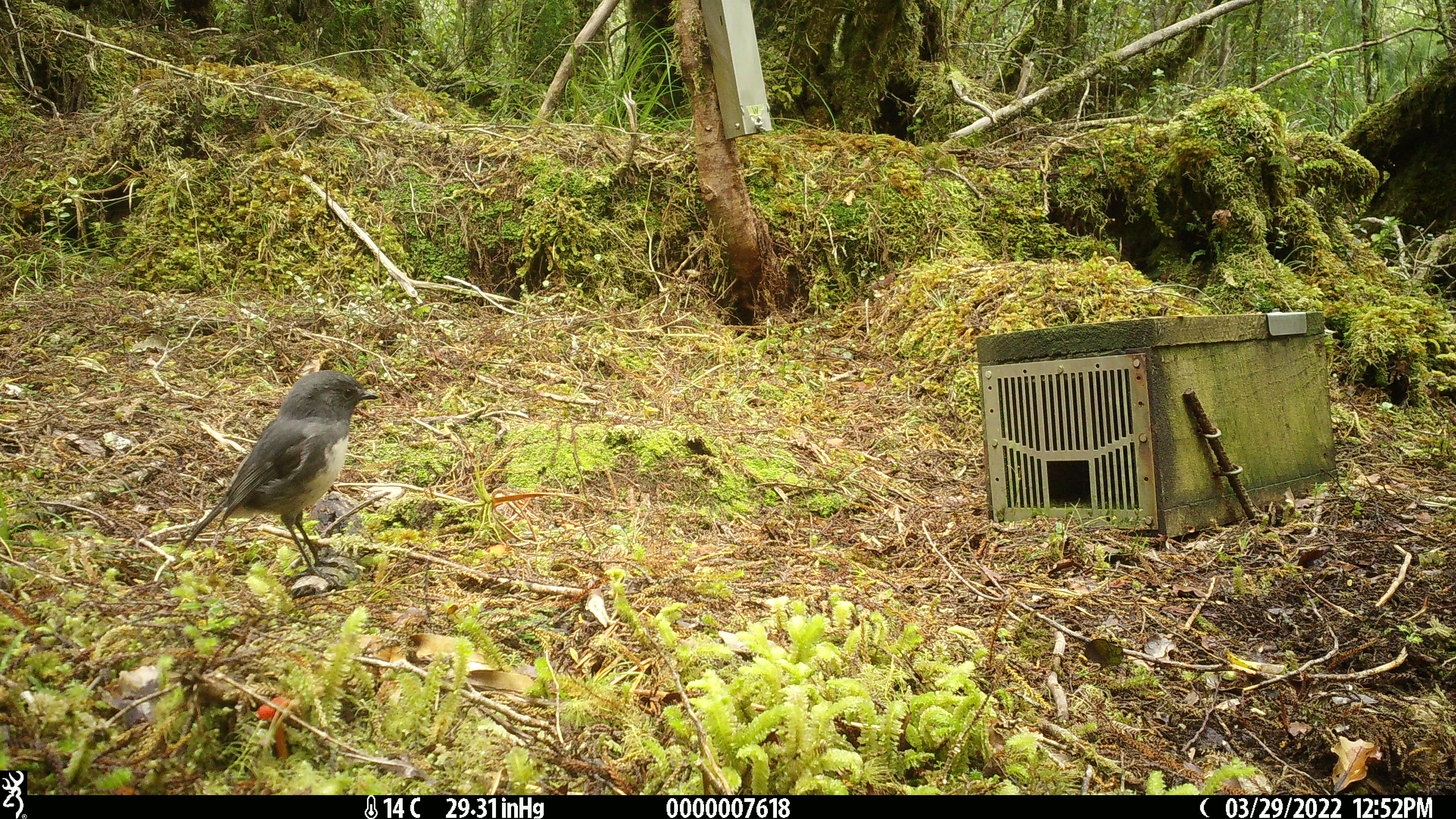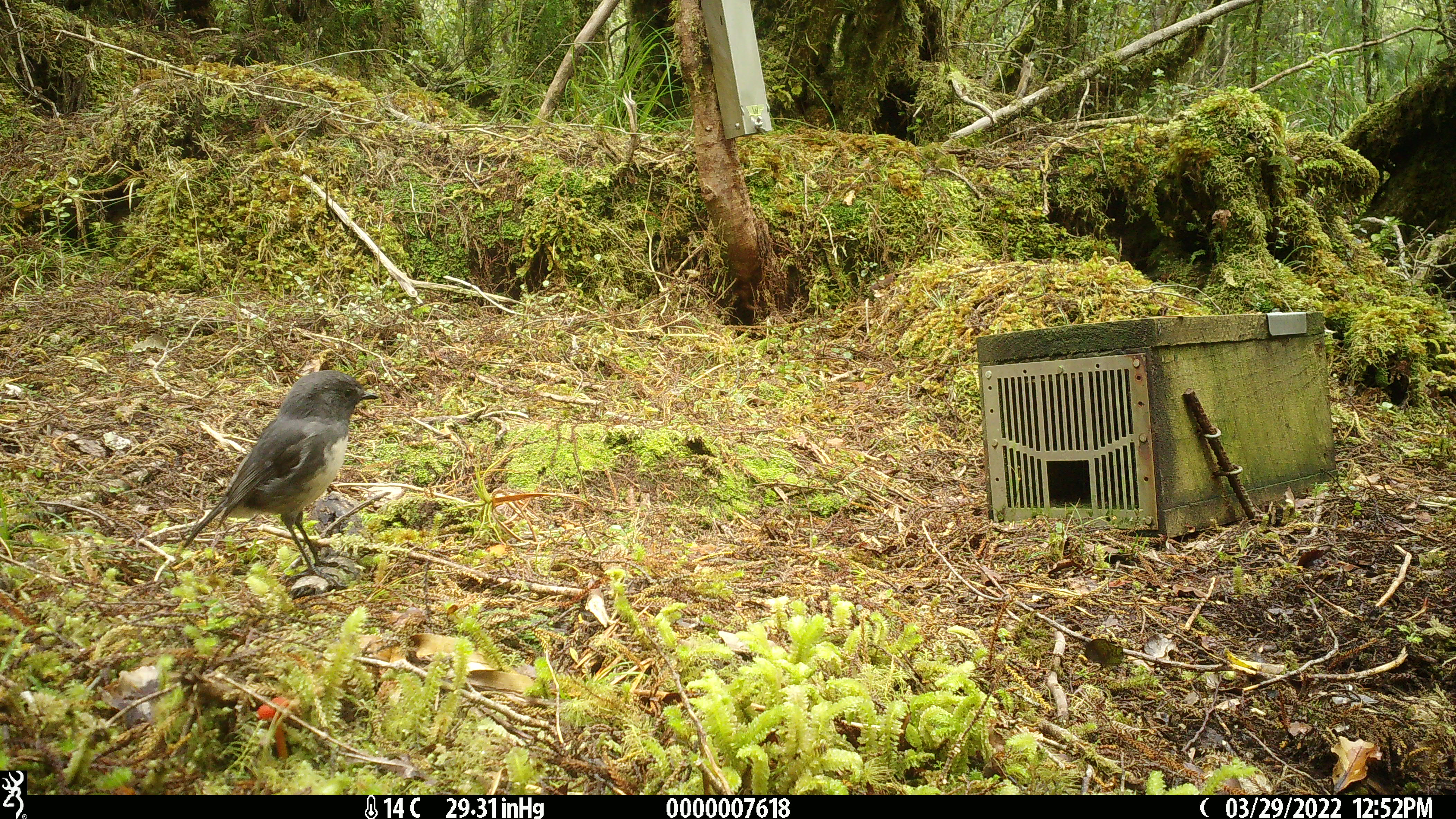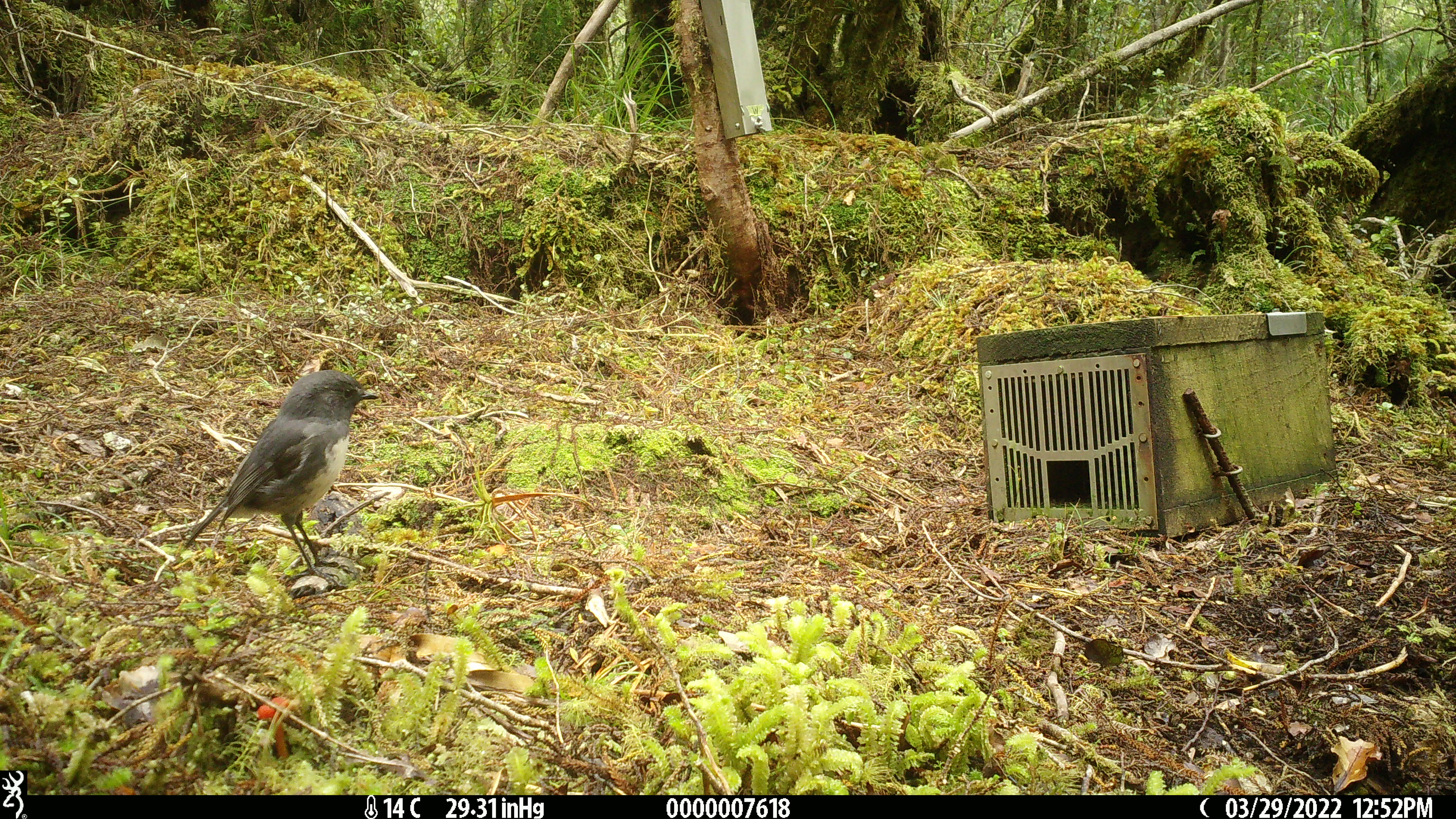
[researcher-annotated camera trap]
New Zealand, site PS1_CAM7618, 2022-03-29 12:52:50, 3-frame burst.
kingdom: Animalia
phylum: Chordata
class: Aves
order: Passeriformes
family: Petroicidae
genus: Petroica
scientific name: Petroica australis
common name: new zealand robin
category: robin